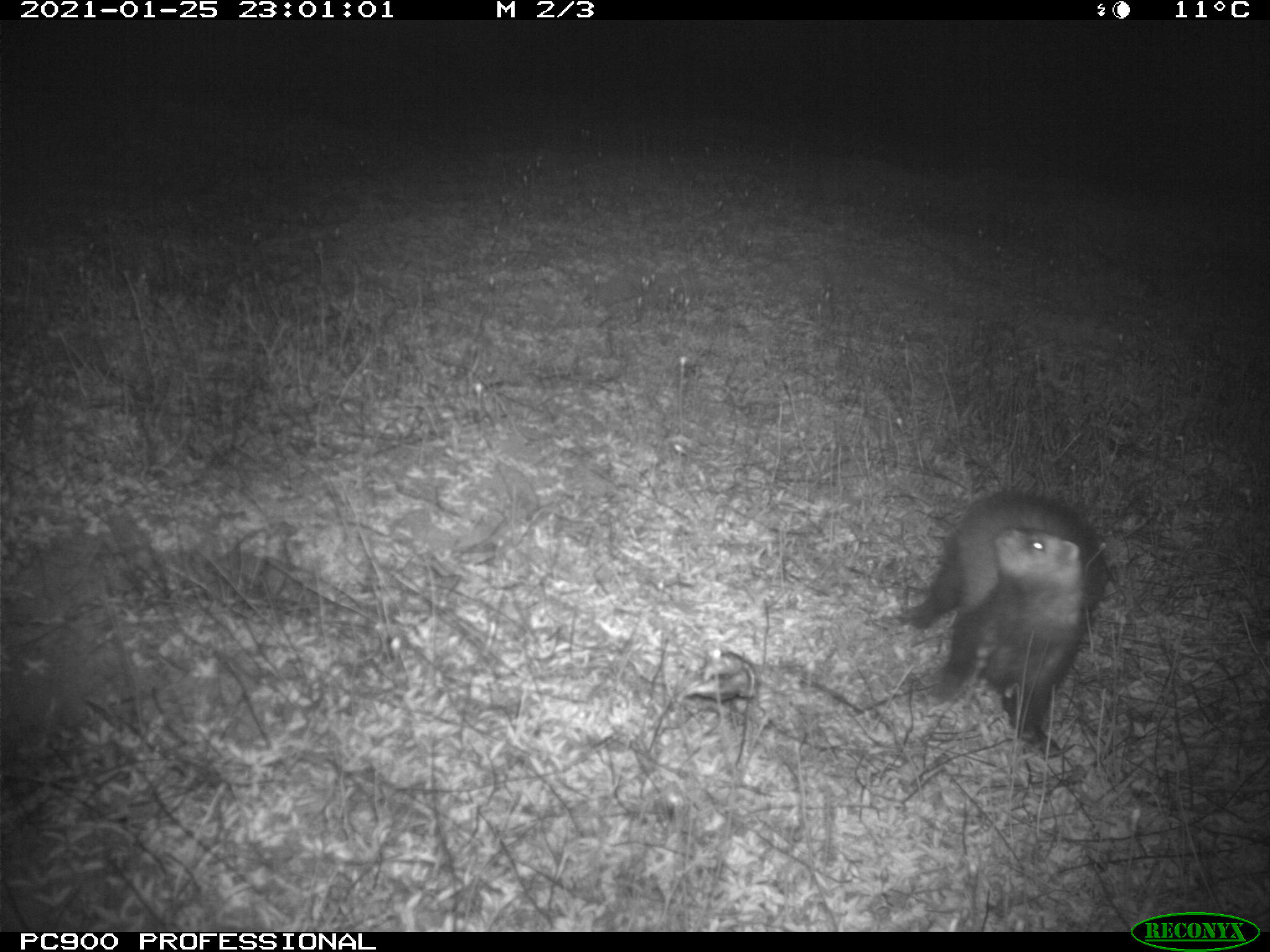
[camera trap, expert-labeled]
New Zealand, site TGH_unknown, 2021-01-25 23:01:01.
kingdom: Animalia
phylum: Chordata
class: Mammalia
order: Carnivora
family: Mustelidae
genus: Mustela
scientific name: Mustela furo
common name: ferret